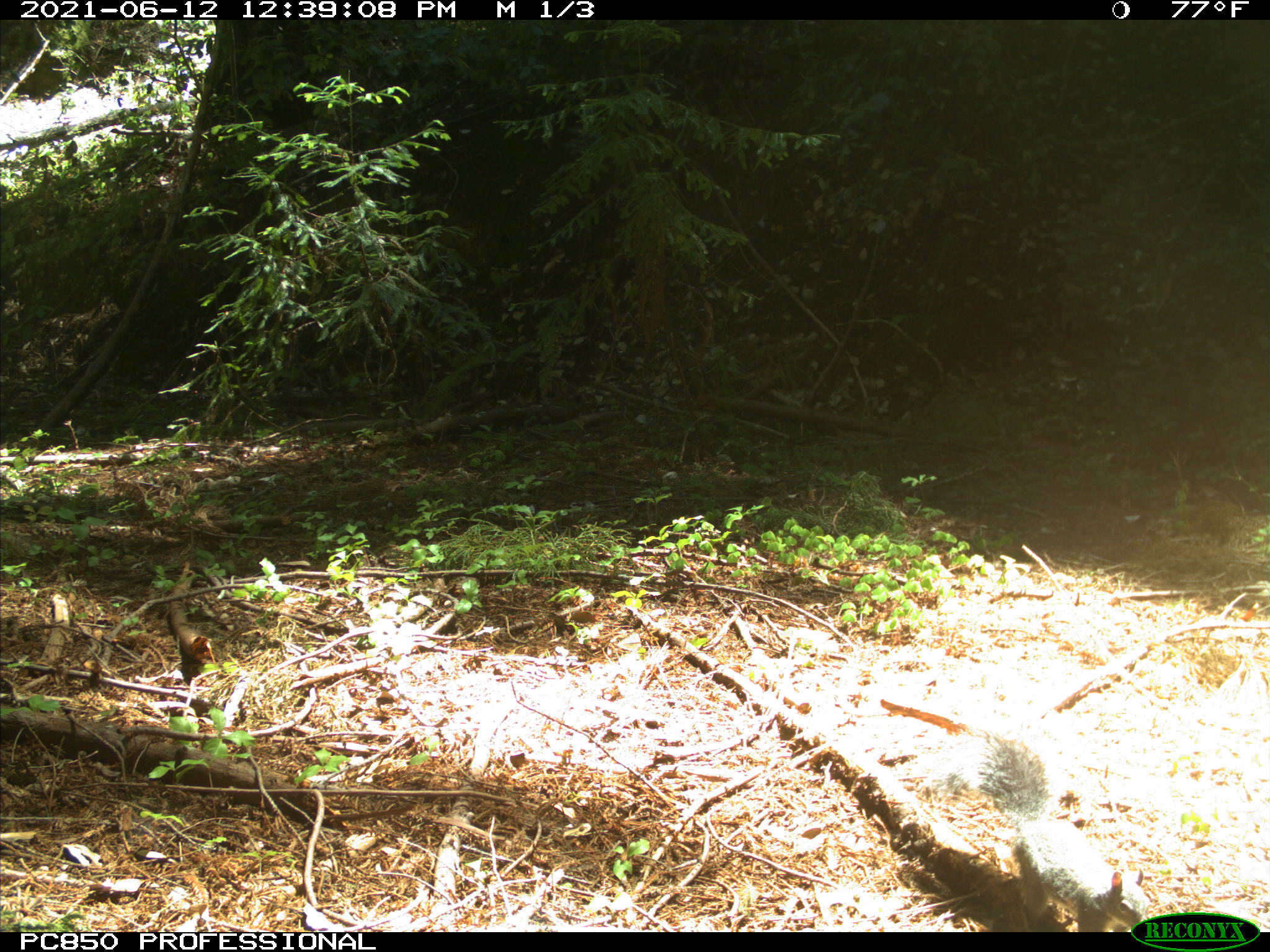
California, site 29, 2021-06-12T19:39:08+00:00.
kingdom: Animalia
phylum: Chordata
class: Mammalia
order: Rodentia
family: Sciuridae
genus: Sciurus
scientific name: Sciurus griseus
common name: western gray squirrel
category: western grey squirrel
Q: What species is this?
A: Western grey squirrel (western gray squirrel) (Sciurus griseus).